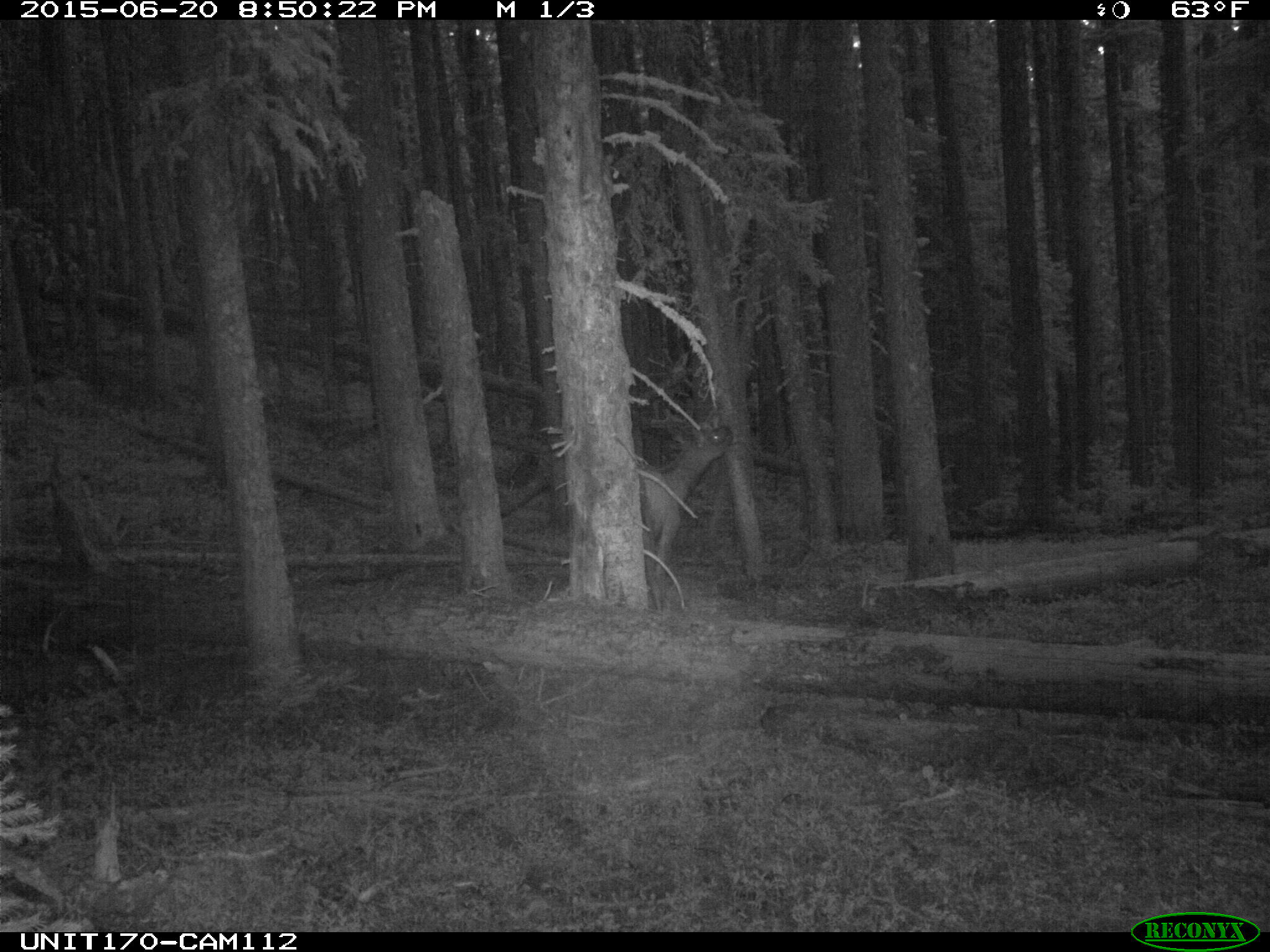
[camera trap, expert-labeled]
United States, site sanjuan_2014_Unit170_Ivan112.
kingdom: Animalia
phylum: Chordata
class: Mammalia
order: Artiodactyla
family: Cervidae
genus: Cervus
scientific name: Cervus elaphus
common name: red deer